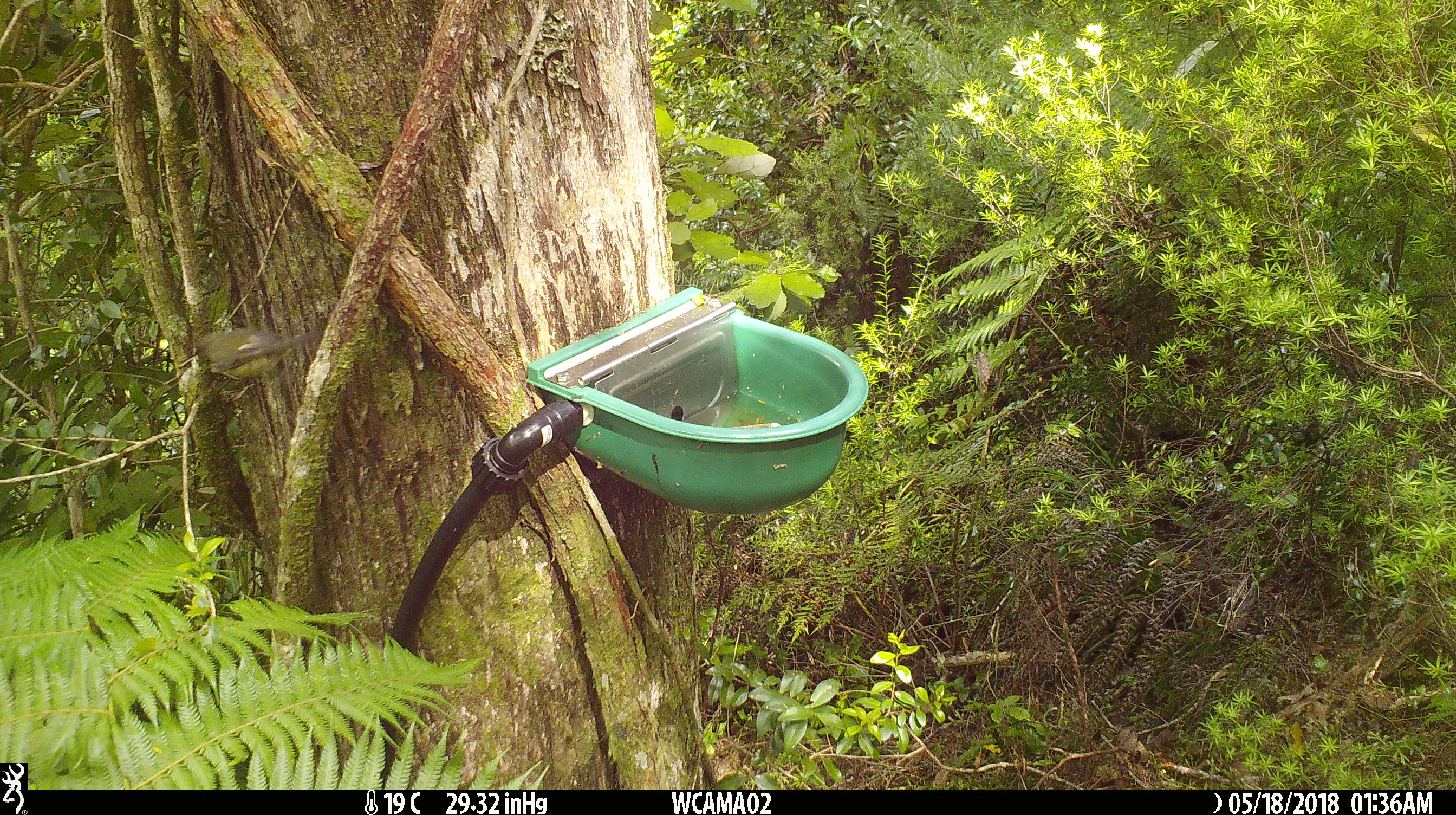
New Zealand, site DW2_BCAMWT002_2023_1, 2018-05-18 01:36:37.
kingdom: Animalia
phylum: Chordata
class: Aves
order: Passeriformes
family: Meliphagidae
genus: Anthornis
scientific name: Anthornis melanura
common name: new zealand bellbird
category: bellbird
Bellbird (new zealand bellbird) (Anthornis melanura).